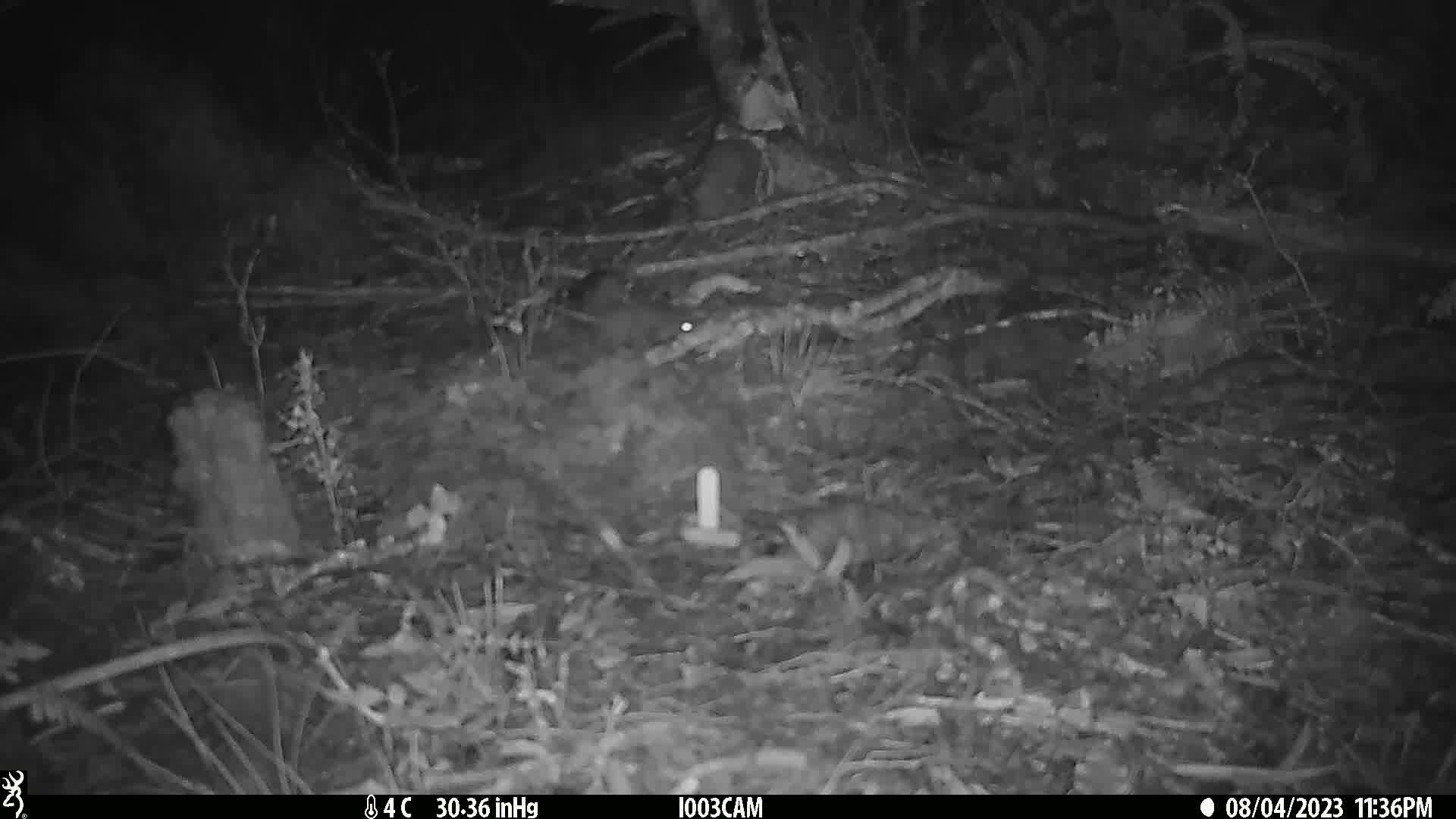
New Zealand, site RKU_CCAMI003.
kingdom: Animalia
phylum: Chordata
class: Mammalia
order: Rodentia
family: Muridae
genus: Rattus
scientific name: Rattus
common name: rat